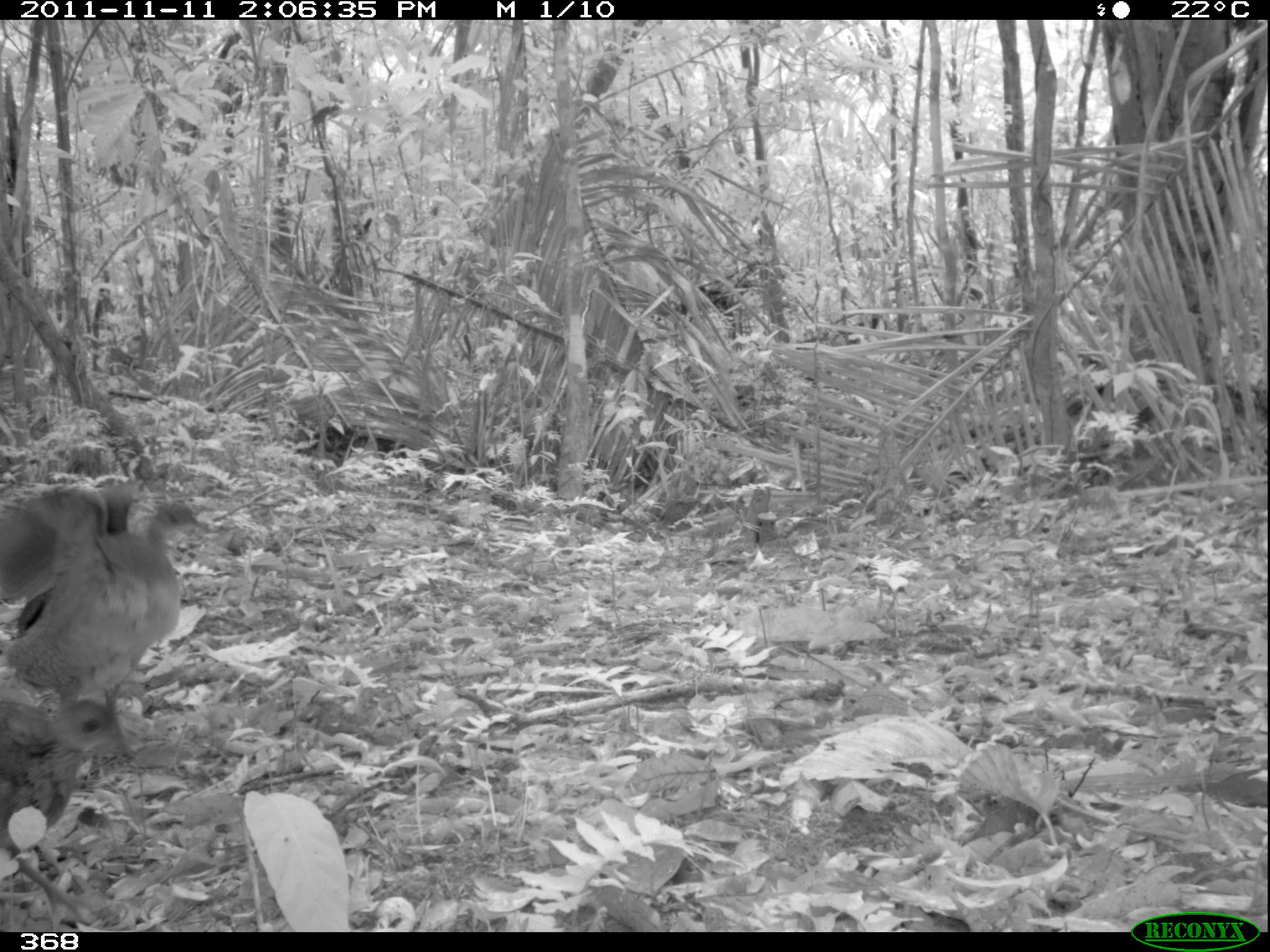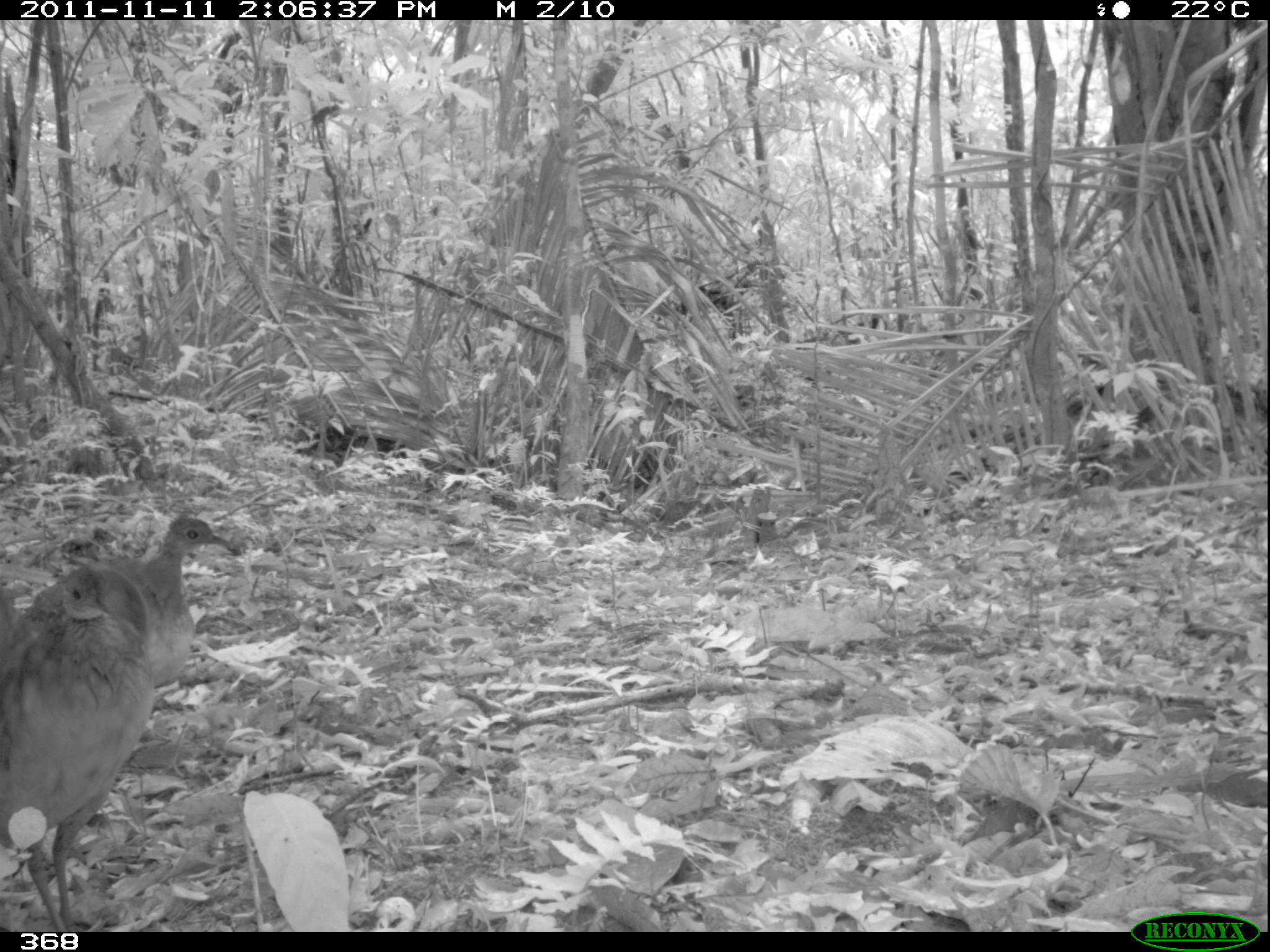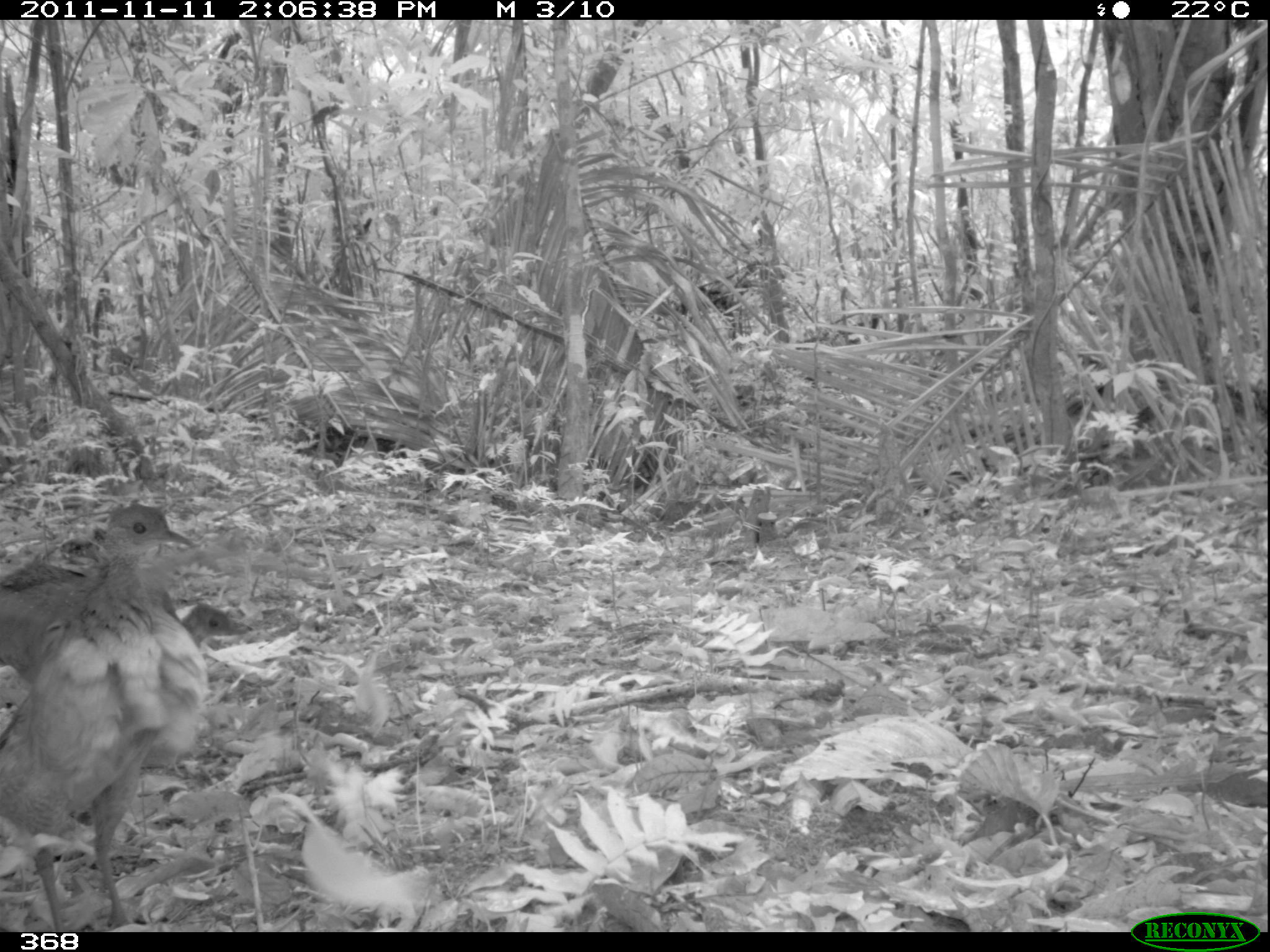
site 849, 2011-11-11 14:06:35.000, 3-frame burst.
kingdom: Animalia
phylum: Chordata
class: Aves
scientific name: Aves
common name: bird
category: unknown bird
Unknown bird (bird) (Aves).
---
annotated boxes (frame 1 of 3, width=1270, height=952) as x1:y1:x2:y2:
unknown bird: 0:477:211:764; 0:700:133:852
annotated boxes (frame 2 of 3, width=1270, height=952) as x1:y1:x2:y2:
unknown bird: 1:566:157:930; 95:516:236:687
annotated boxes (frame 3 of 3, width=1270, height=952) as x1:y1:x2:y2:
unknown bird: 0:504:209:932; 0:557:252:690